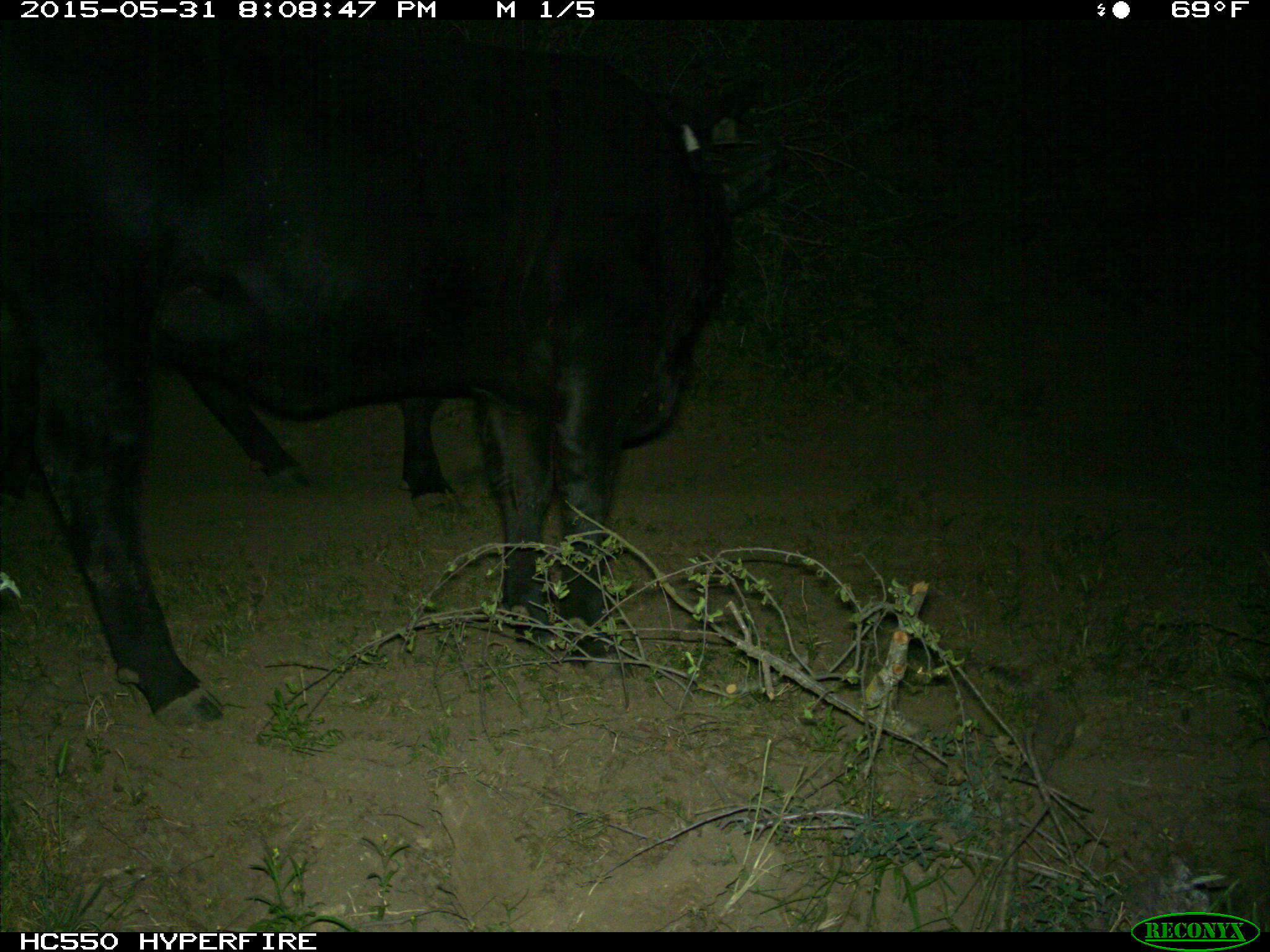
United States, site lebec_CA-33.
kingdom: Animalia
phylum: Chordata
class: Mammalia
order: Artiodactyla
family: Bovidae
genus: Bos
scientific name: Bos taurus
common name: domestic cow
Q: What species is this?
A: Bos taurus (domestic cow).